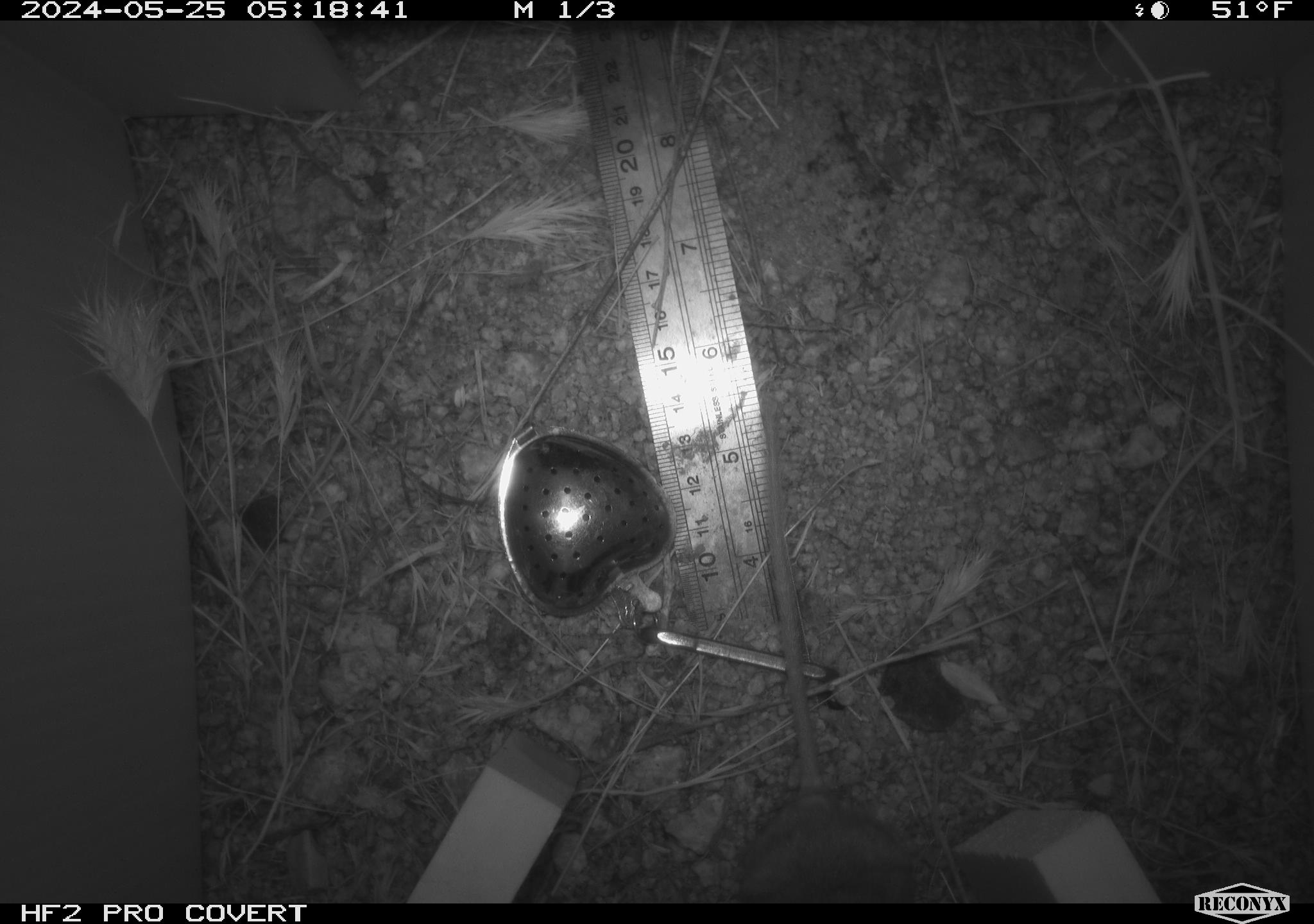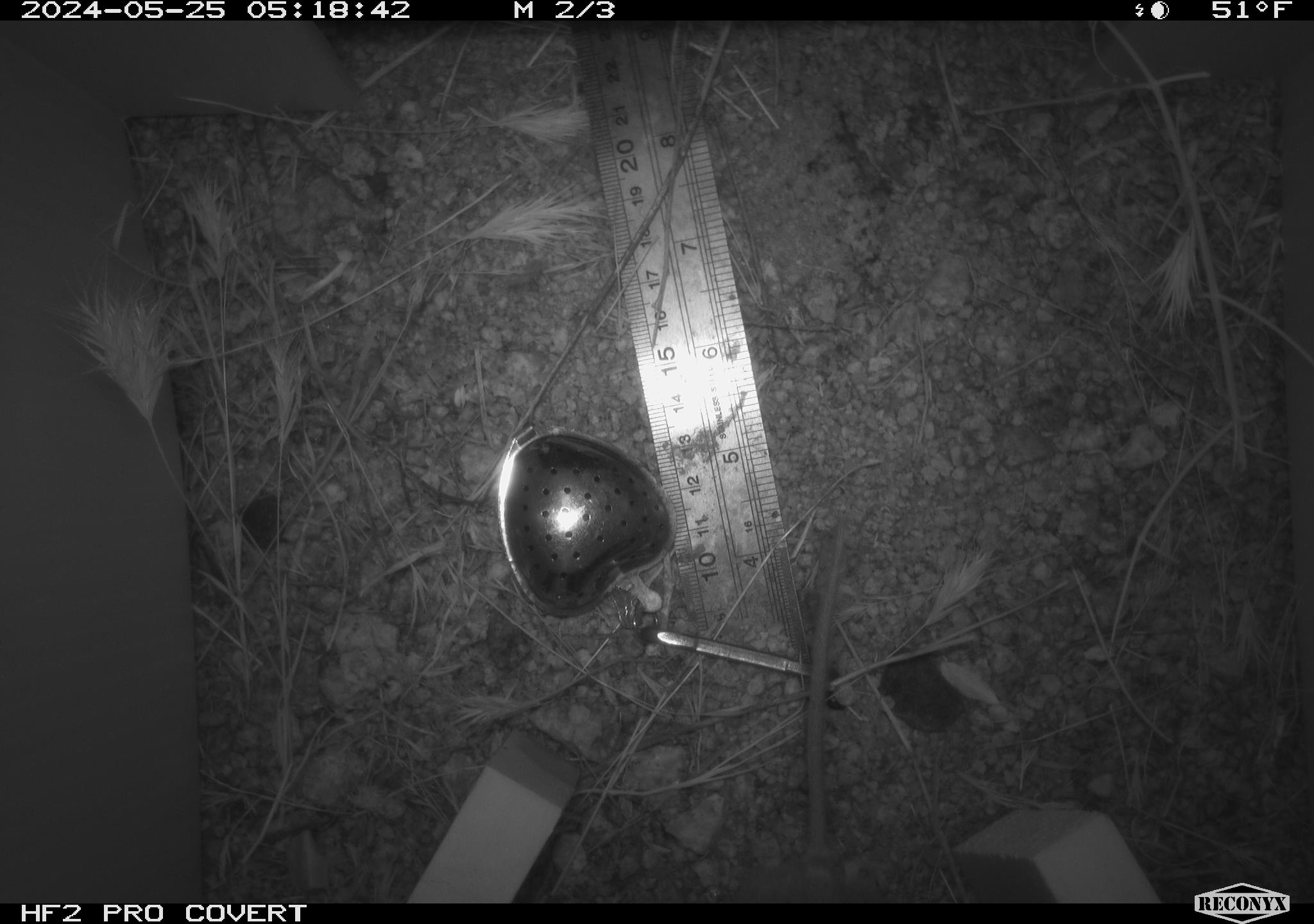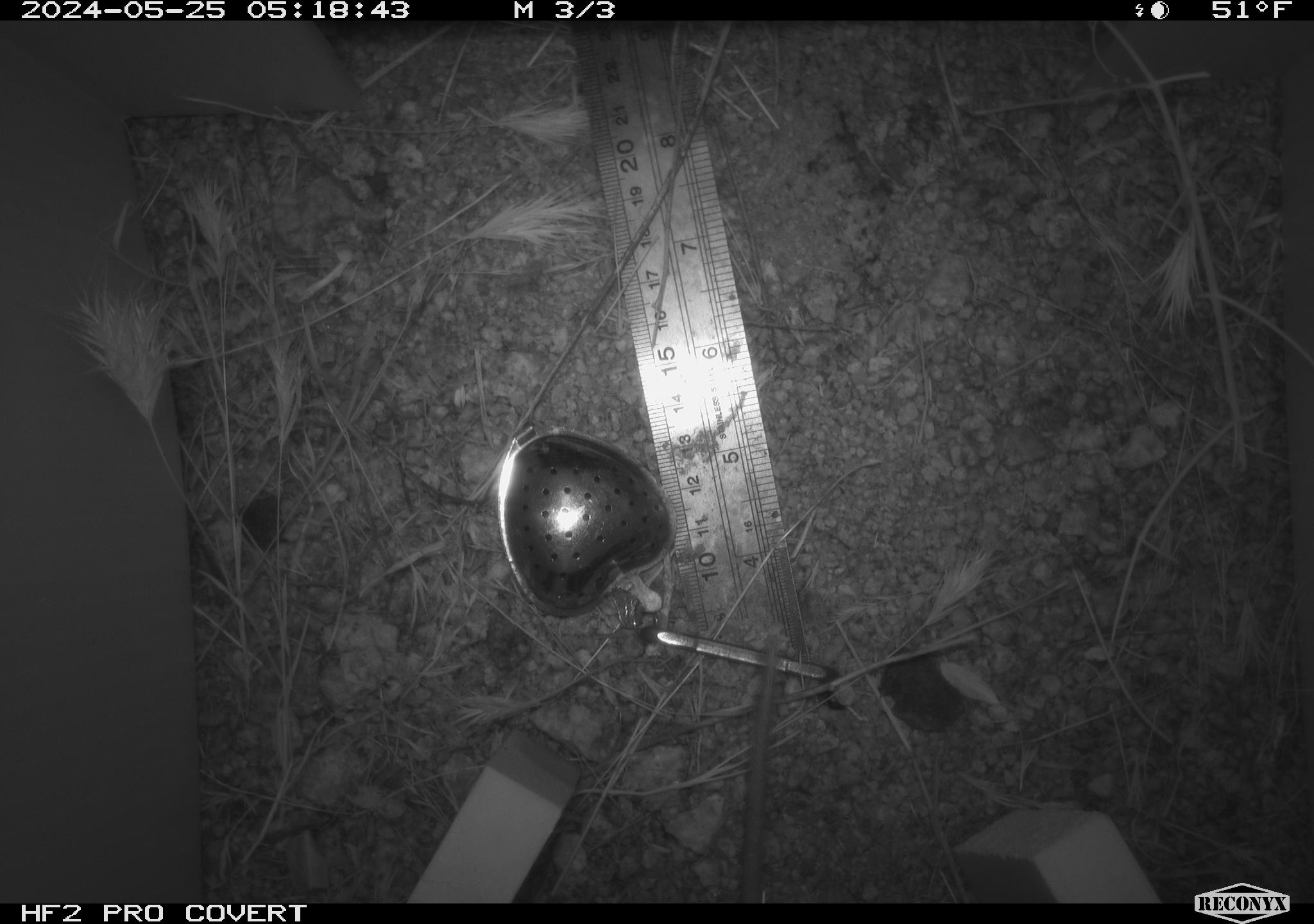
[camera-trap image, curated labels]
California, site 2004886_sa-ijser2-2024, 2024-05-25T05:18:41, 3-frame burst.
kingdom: Animalia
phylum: Chordata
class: Mammalia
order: Rodentia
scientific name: Rodentia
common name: mouse species